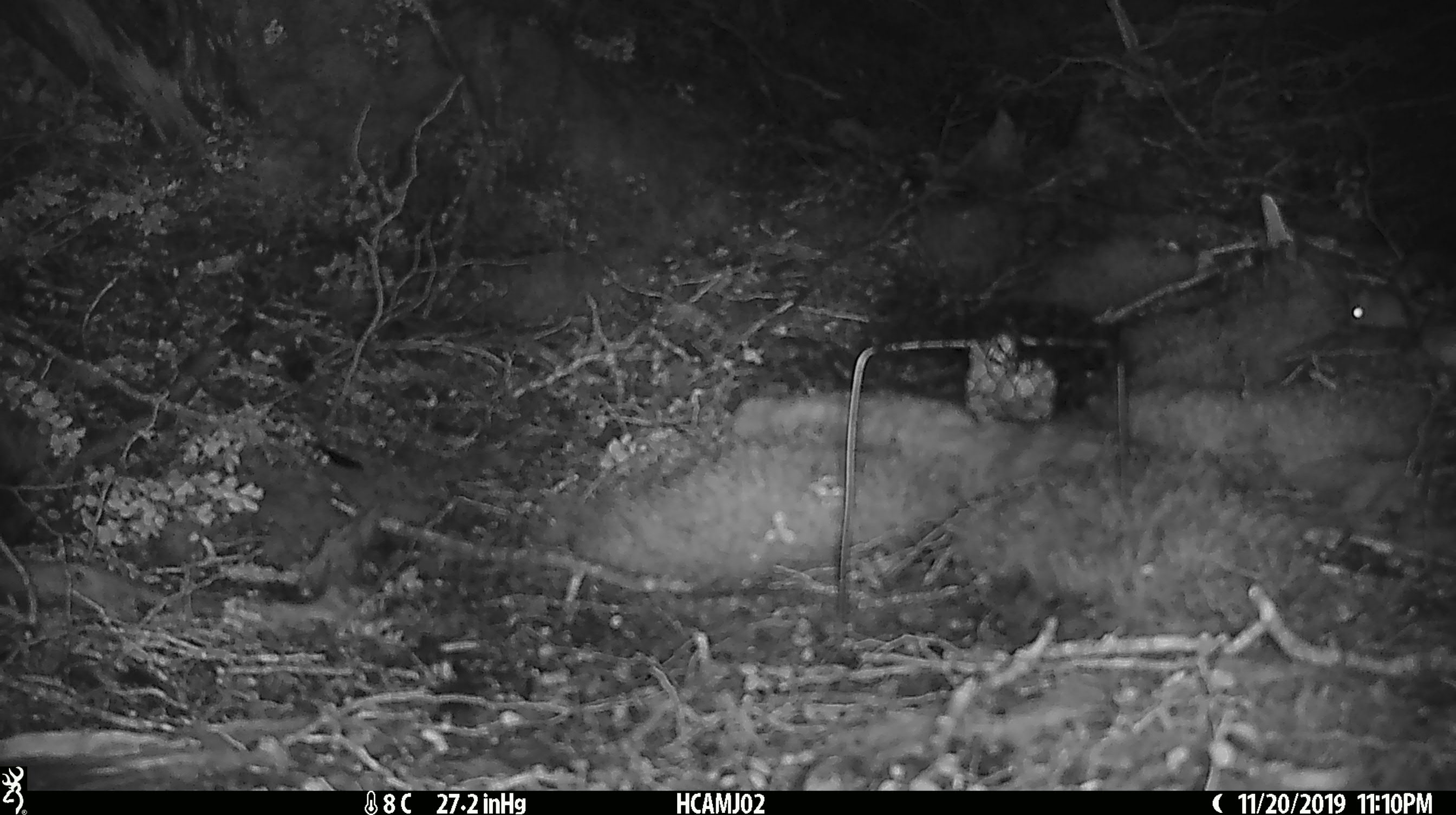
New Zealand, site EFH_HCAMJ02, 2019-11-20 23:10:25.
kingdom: Animalia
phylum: Chordata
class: Mammalia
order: Rodentia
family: Muridae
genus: Mus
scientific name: Mus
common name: mouse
Mouse (Mus).